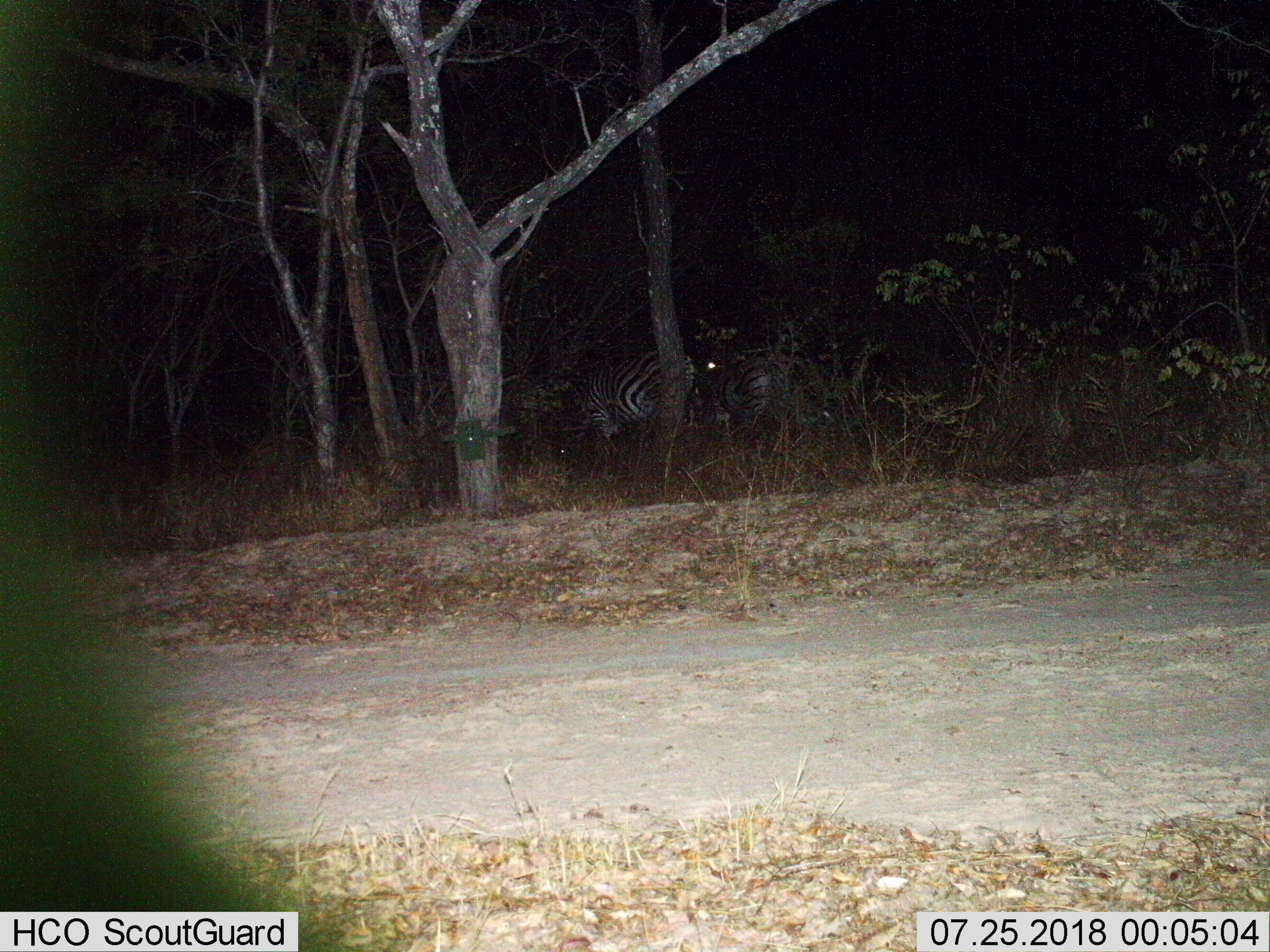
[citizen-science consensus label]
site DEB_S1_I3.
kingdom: Animalia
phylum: Chordata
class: Mammalia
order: Perissodactyla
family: Equidae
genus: Equus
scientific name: Equus quagga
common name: plains zebra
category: zebraplains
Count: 2.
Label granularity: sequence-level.